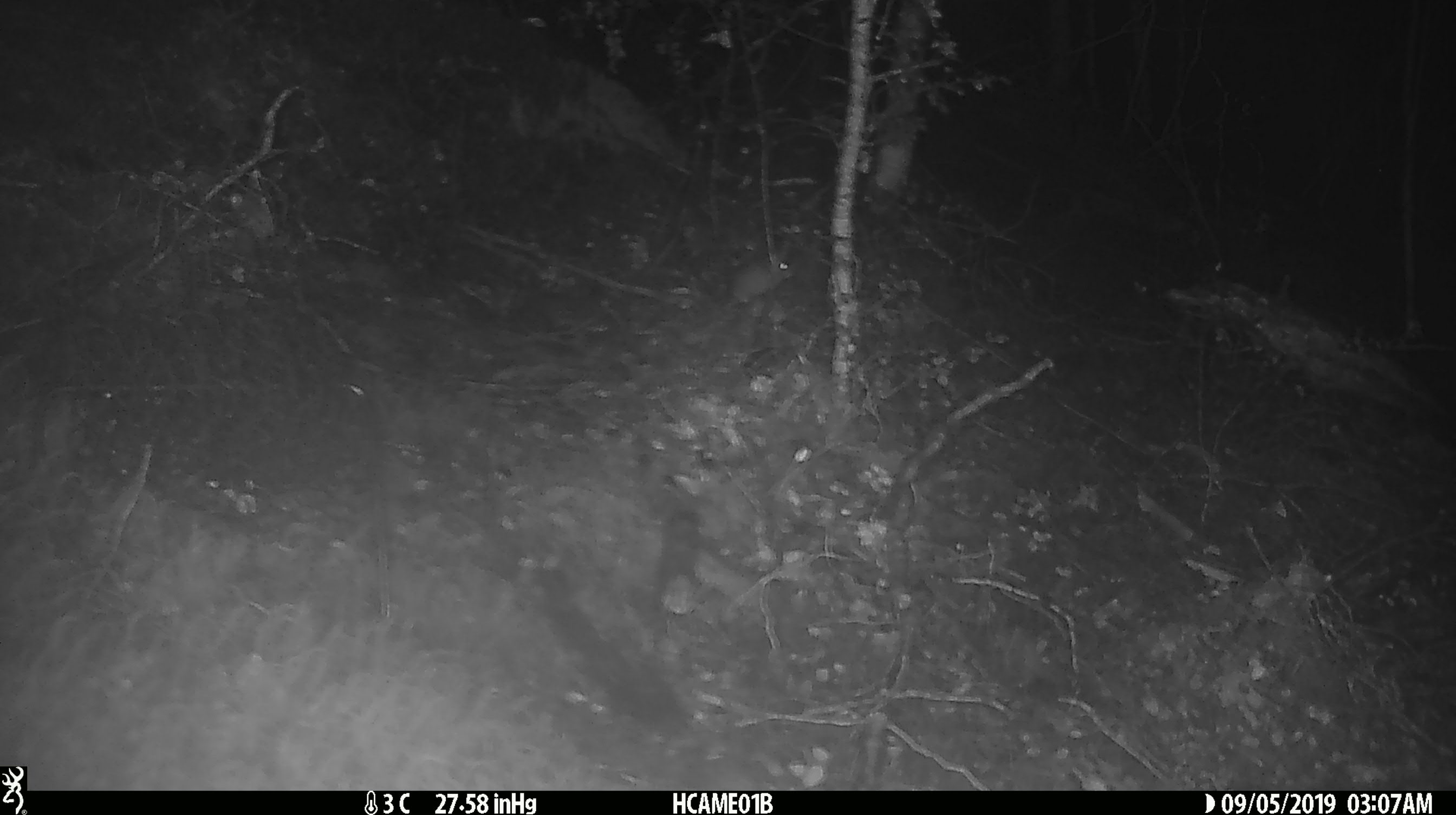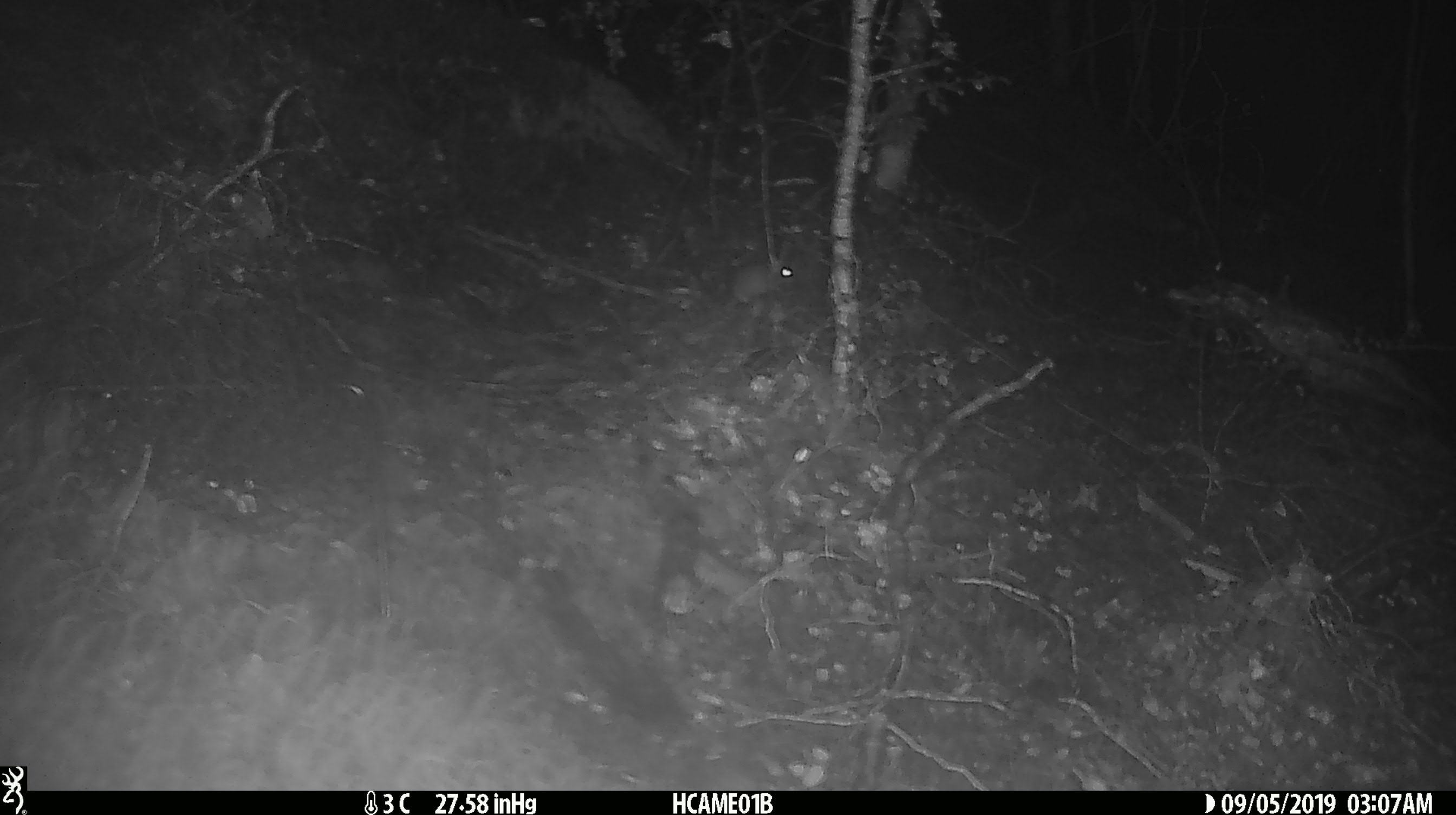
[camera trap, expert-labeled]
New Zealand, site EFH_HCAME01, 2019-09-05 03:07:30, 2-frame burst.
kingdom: Animalia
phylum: Chordata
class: Mammalia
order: Rodentia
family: Muridae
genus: Mus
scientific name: Mus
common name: mouse